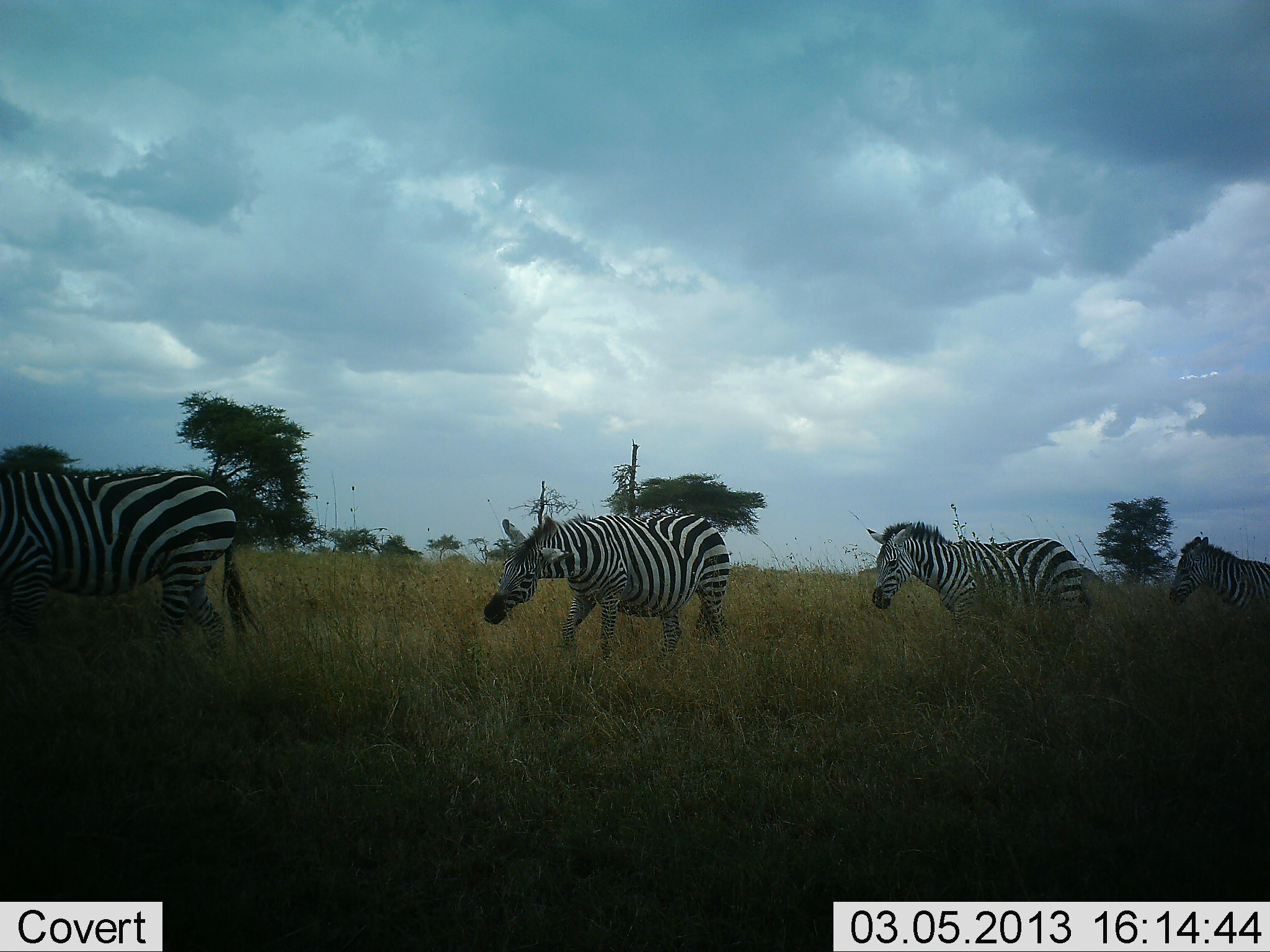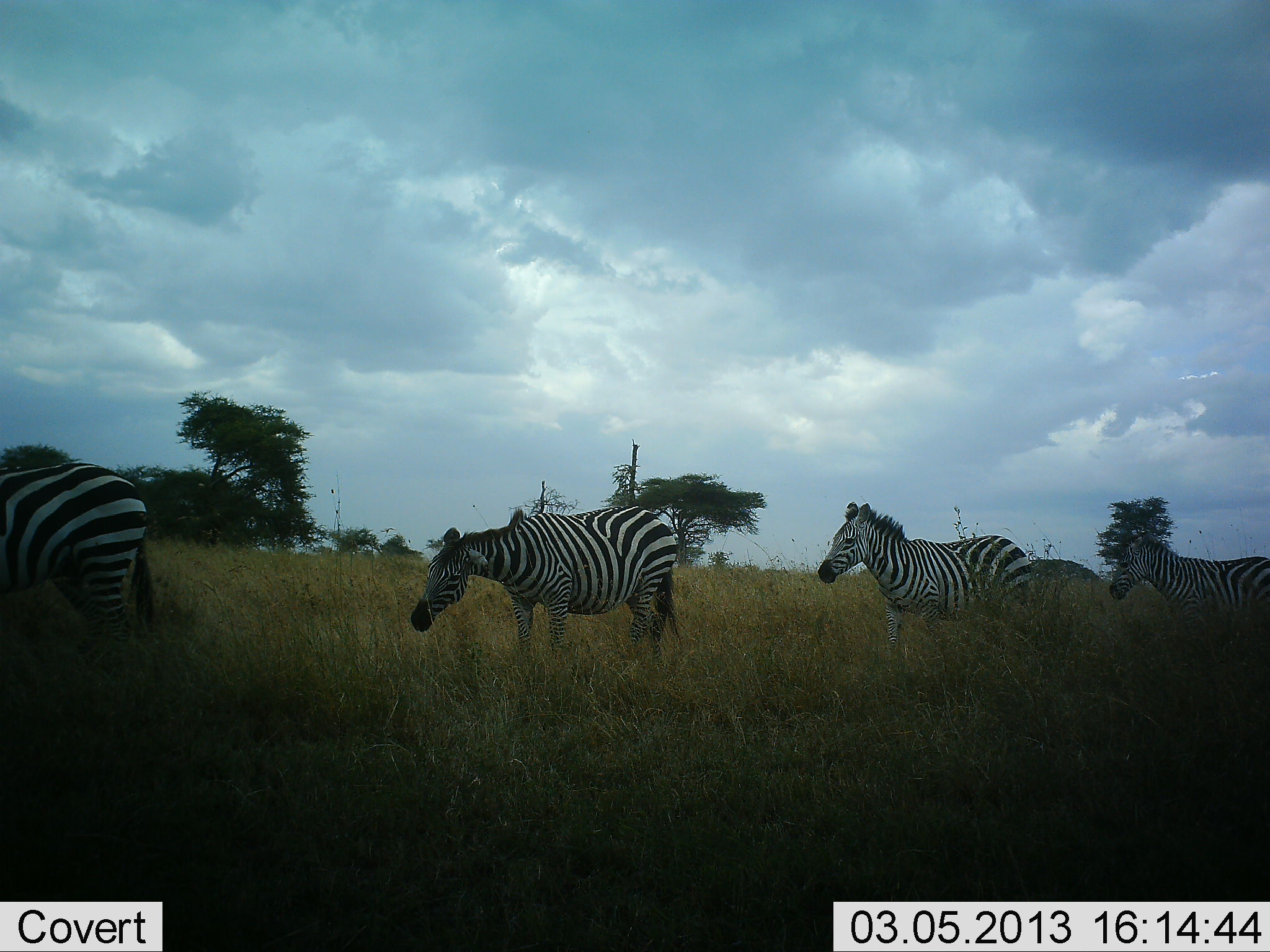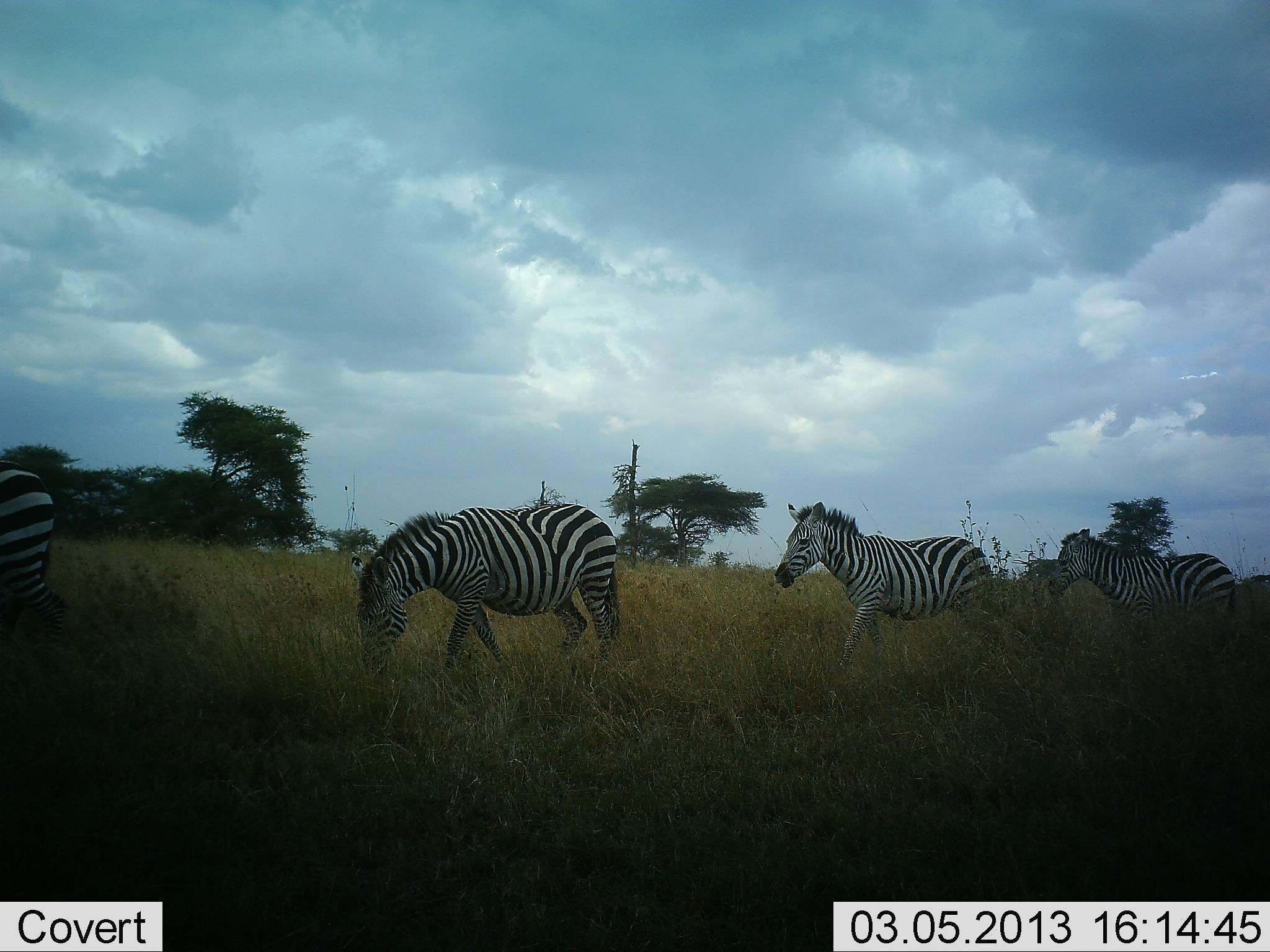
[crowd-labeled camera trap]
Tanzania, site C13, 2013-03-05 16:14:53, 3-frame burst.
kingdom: Animalia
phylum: Chordata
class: Mammalia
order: Perissodactyla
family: Equidae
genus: Equus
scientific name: Equus quagga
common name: plains zebra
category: zebra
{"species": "zebra (plains zebra) (Equus quagga)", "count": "4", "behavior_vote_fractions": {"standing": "0%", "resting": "0%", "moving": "100%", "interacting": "0%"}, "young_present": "0%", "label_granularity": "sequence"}